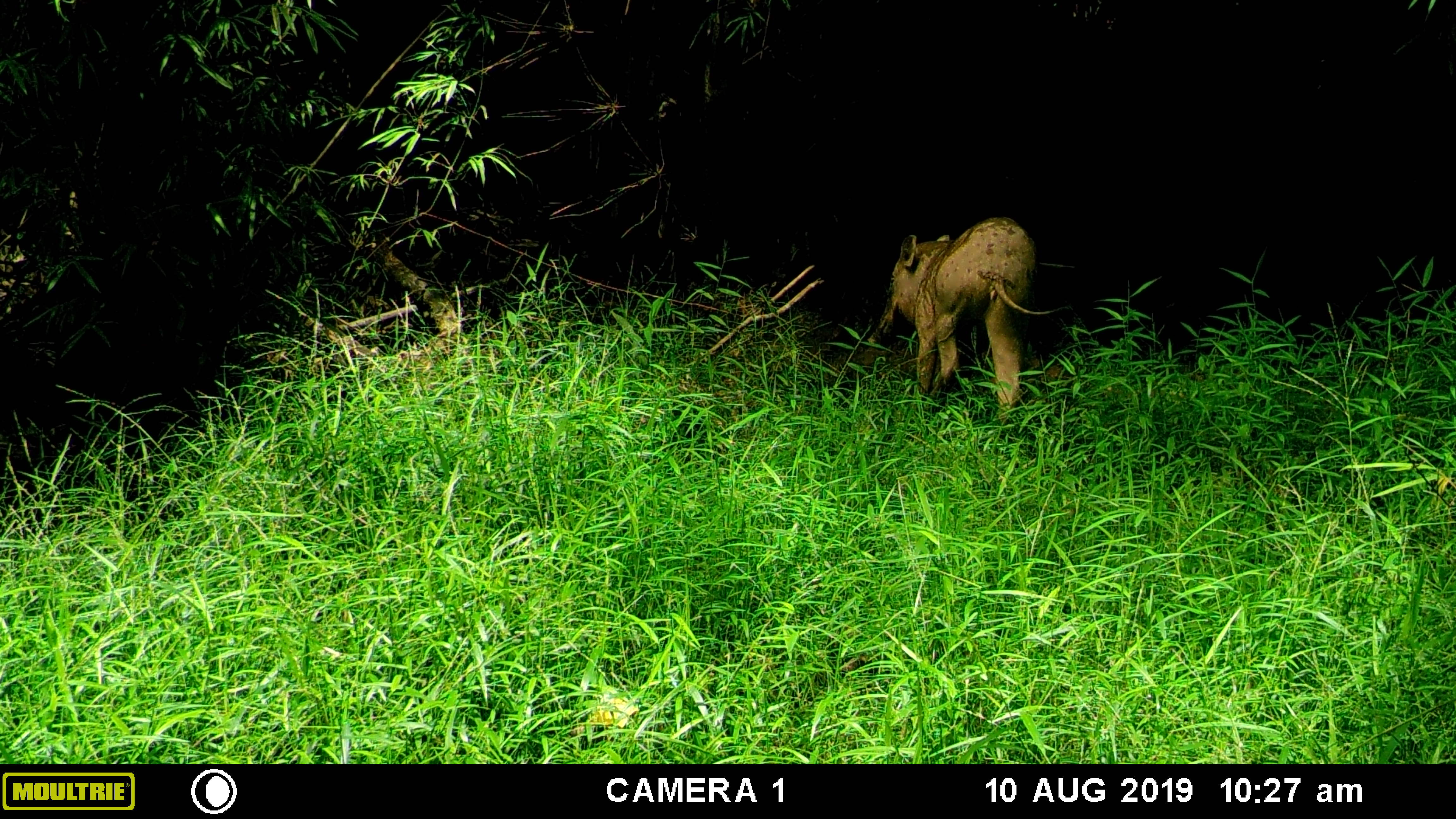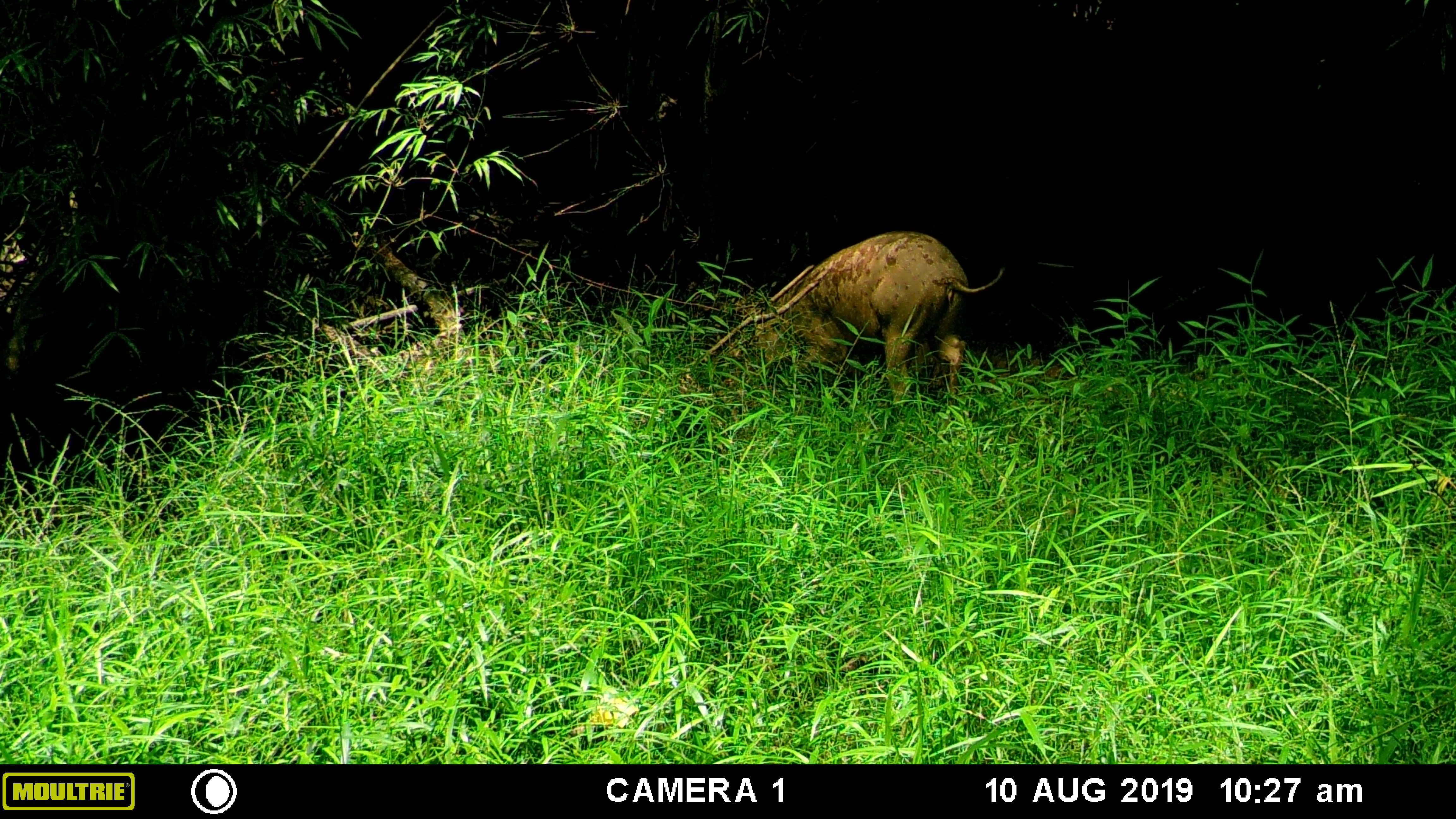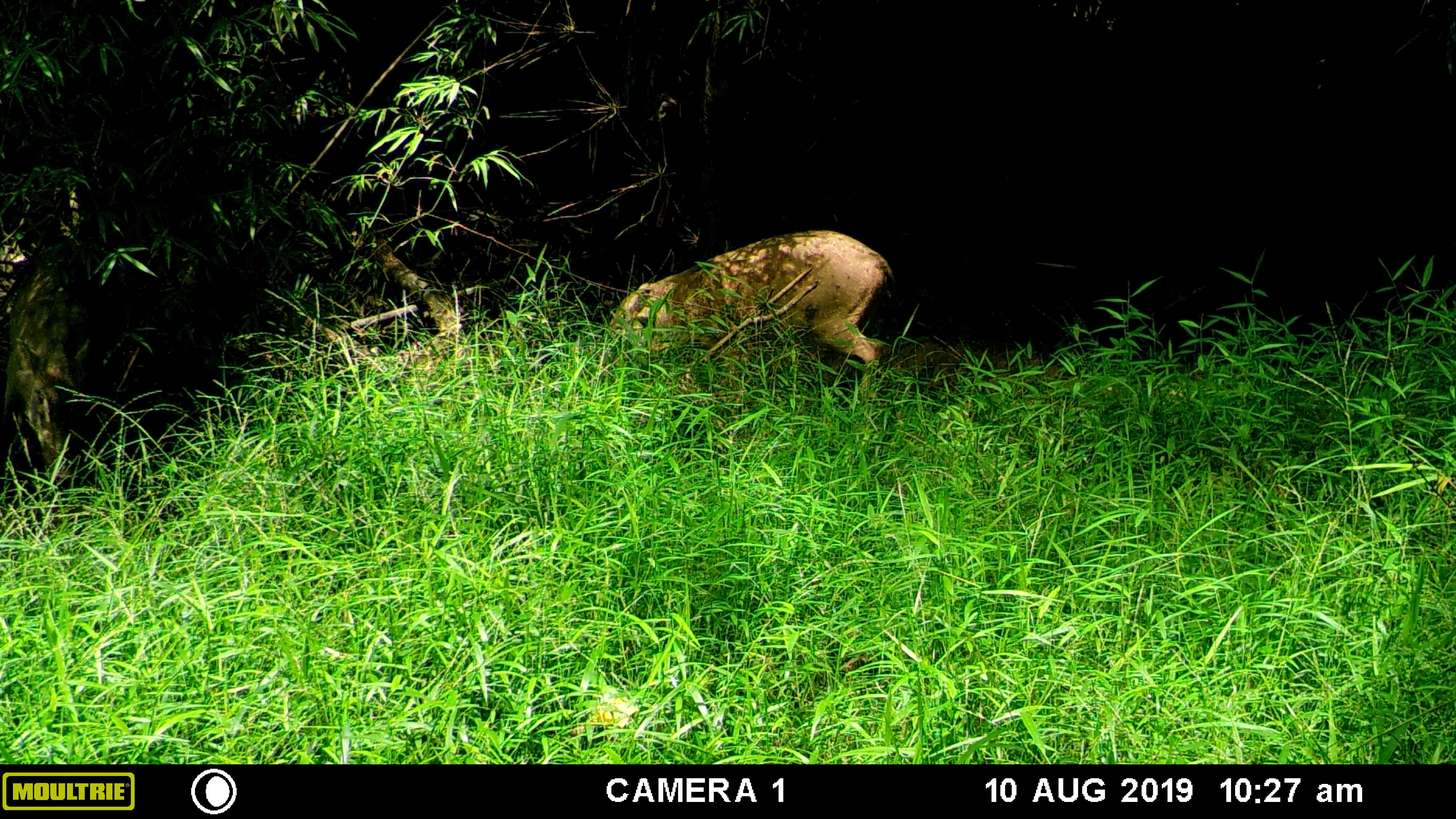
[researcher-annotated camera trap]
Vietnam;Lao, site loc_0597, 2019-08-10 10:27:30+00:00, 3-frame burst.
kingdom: Animalia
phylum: Chordata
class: Mammalia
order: Artiodactyla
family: Suidae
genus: Sus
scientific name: Sus scrofa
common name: eurasian wild pig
Eurasian wild pig (Sus scrofa). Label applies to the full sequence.